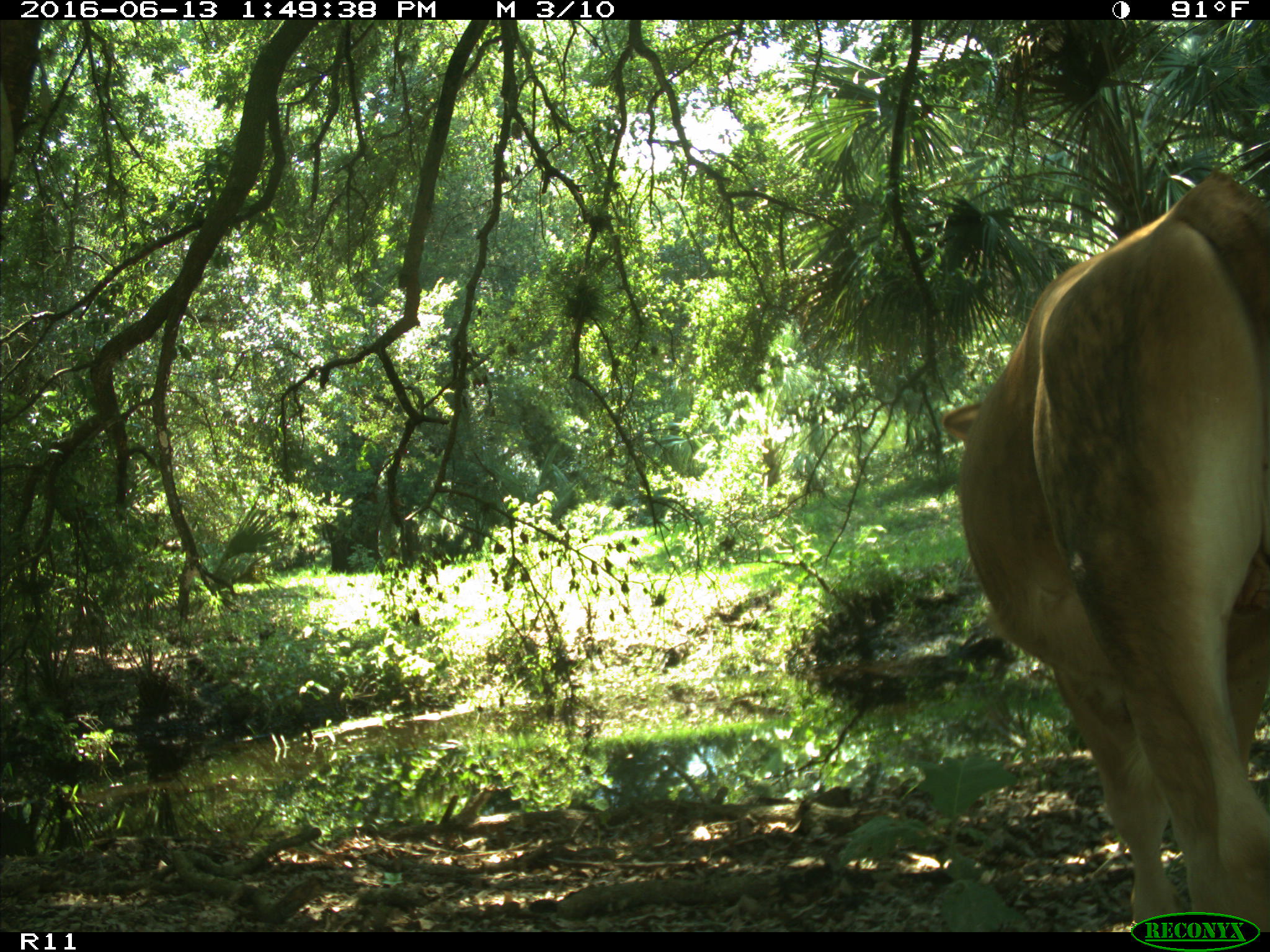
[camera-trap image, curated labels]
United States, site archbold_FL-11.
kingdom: Animalia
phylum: Chordata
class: Mammalia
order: Artiodactyla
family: Bovidae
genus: Bos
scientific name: Bos taurus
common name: domestic cow